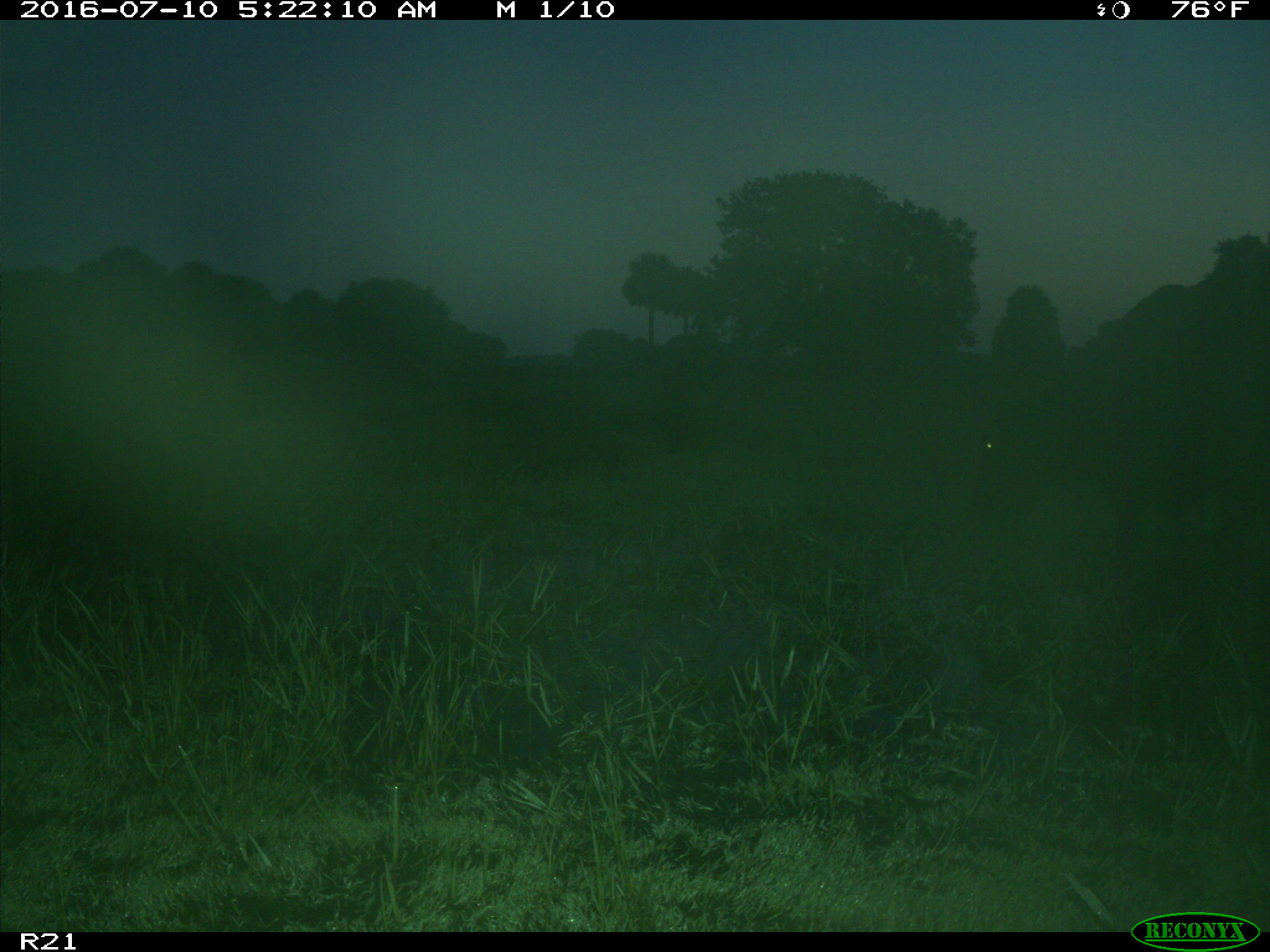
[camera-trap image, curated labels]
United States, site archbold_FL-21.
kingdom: Animalia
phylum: Chordata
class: Mammalia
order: Artiodactyla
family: Bovidae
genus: Bos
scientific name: Bos taurus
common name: domestic cow